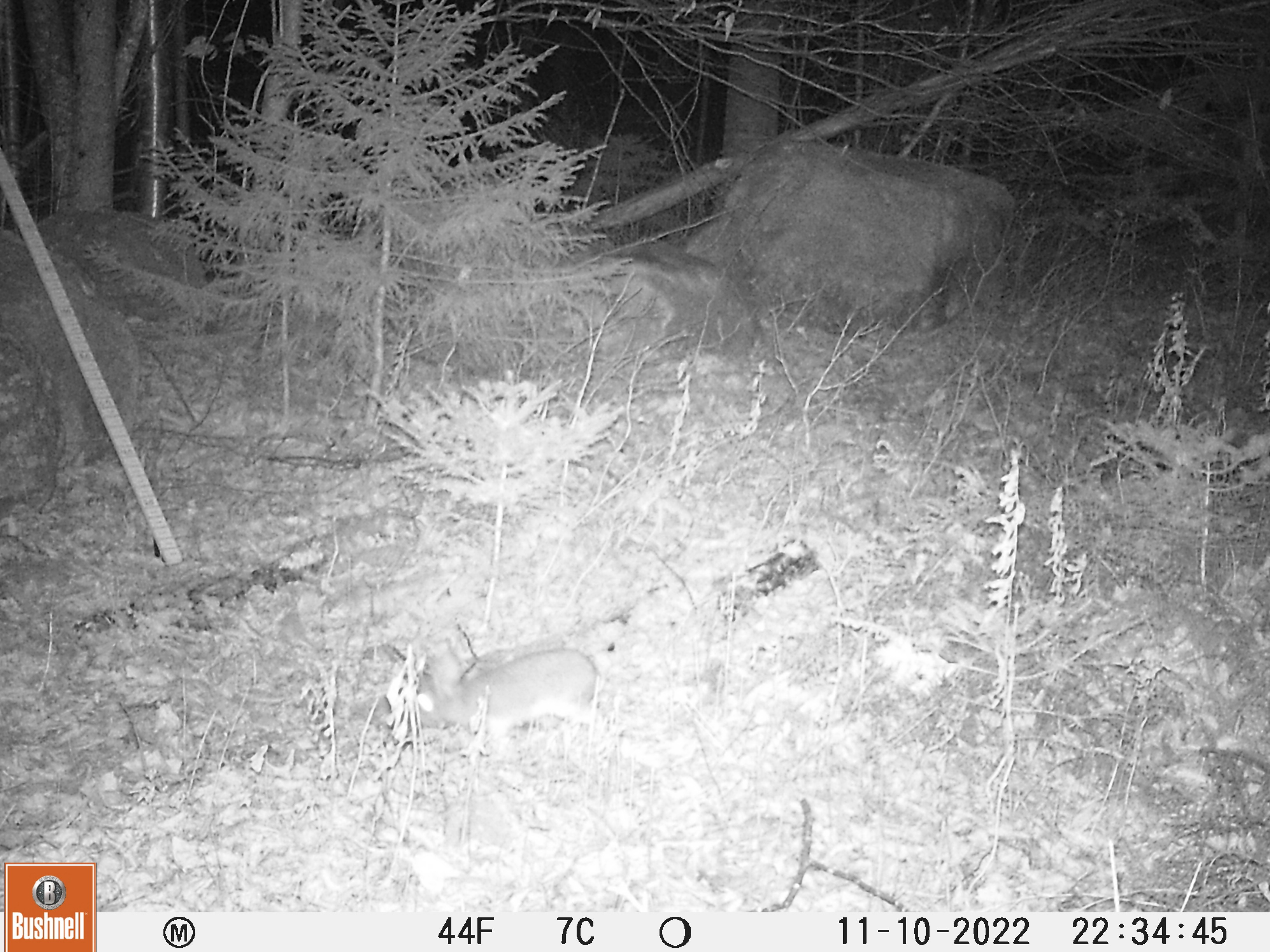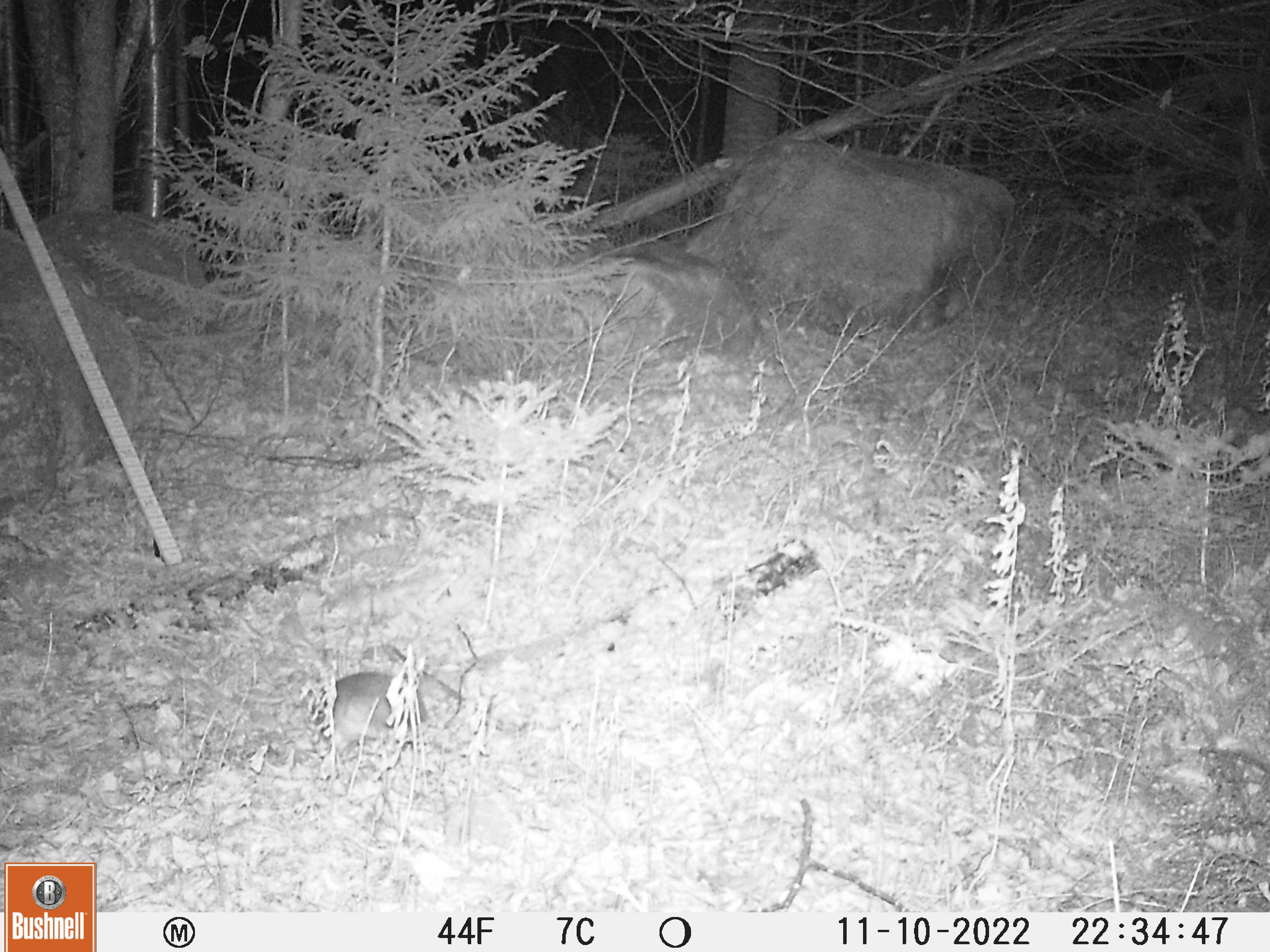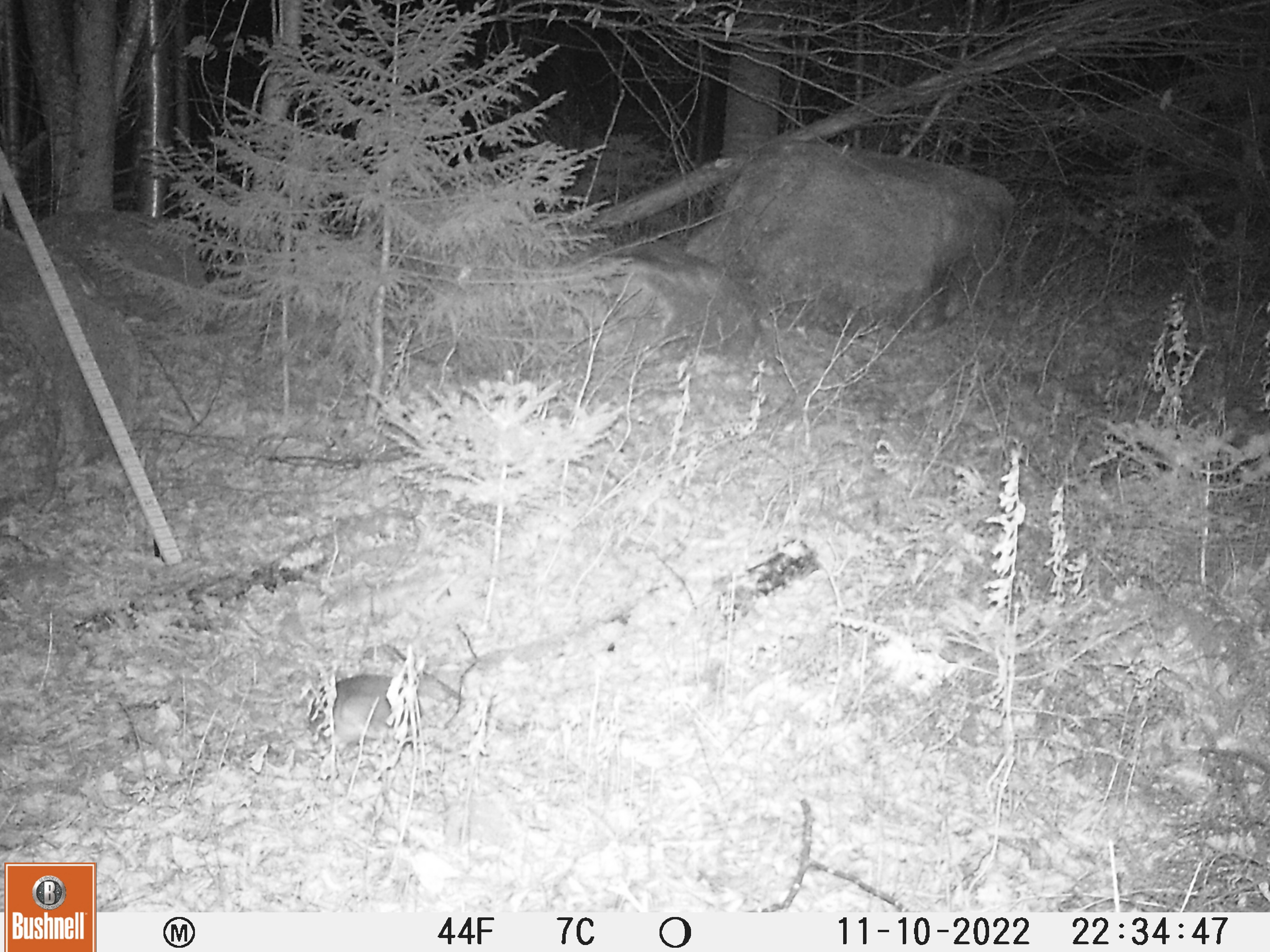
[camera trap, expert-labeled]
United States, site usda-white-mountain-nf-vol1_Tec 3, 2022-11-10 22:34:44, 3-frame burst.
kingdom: Animalia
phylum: Chordata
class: Mammalia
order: Lagomorpha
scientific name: Lagomorpha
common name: rabbit or hare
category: rabbit or hare sp.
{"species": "rabbit or hare sp. (rabbit or hare) (Lagomorpha)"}